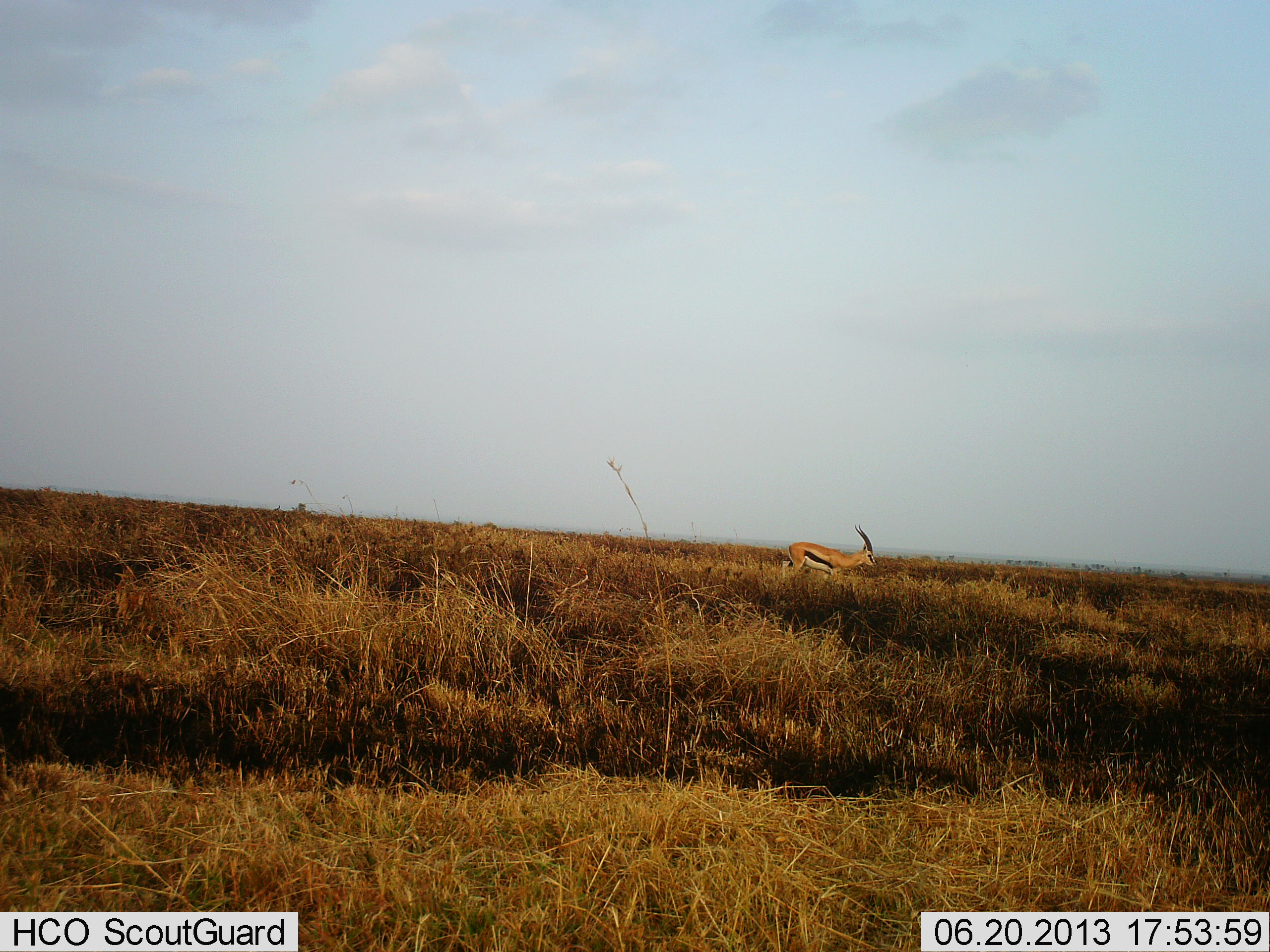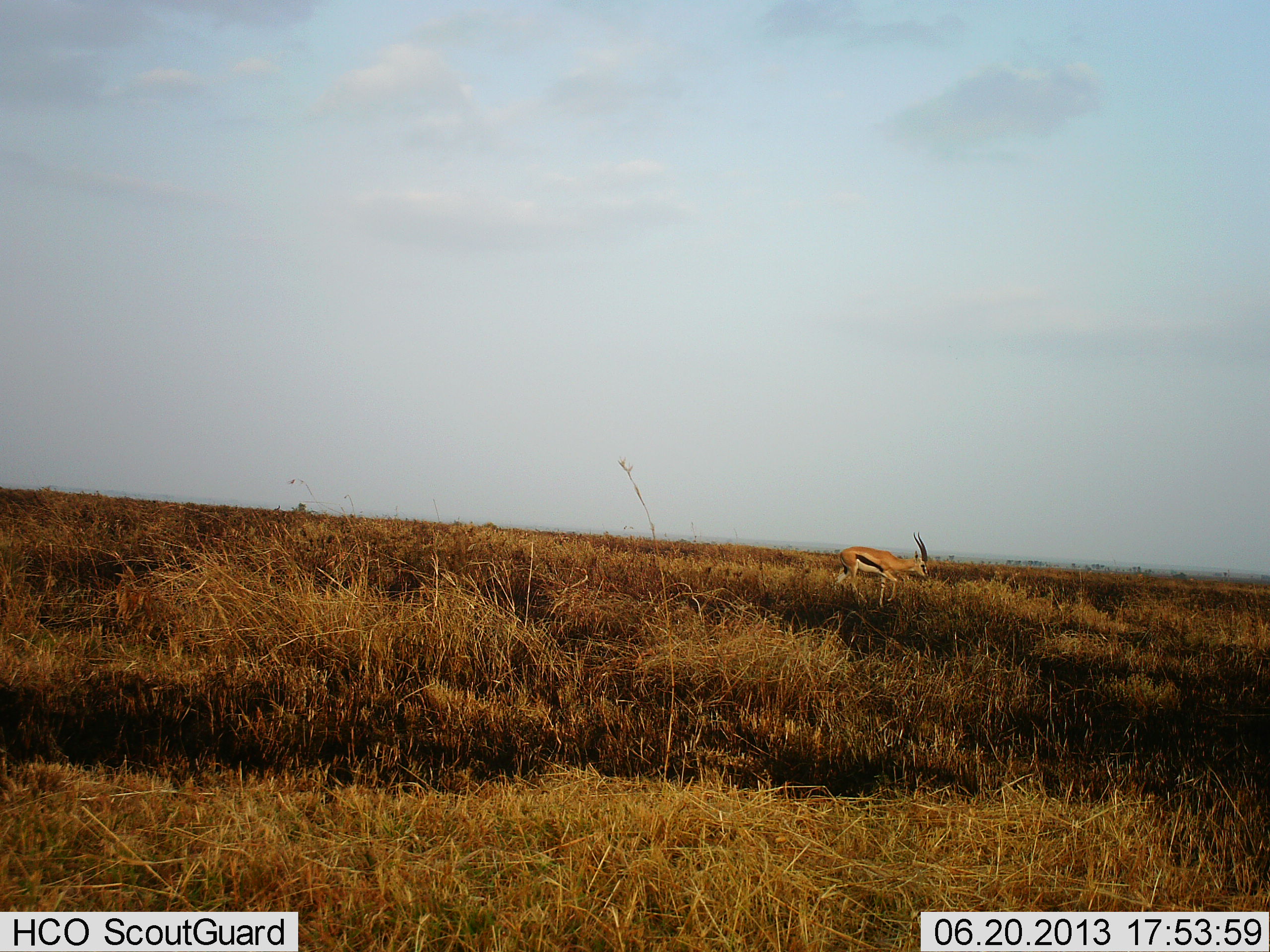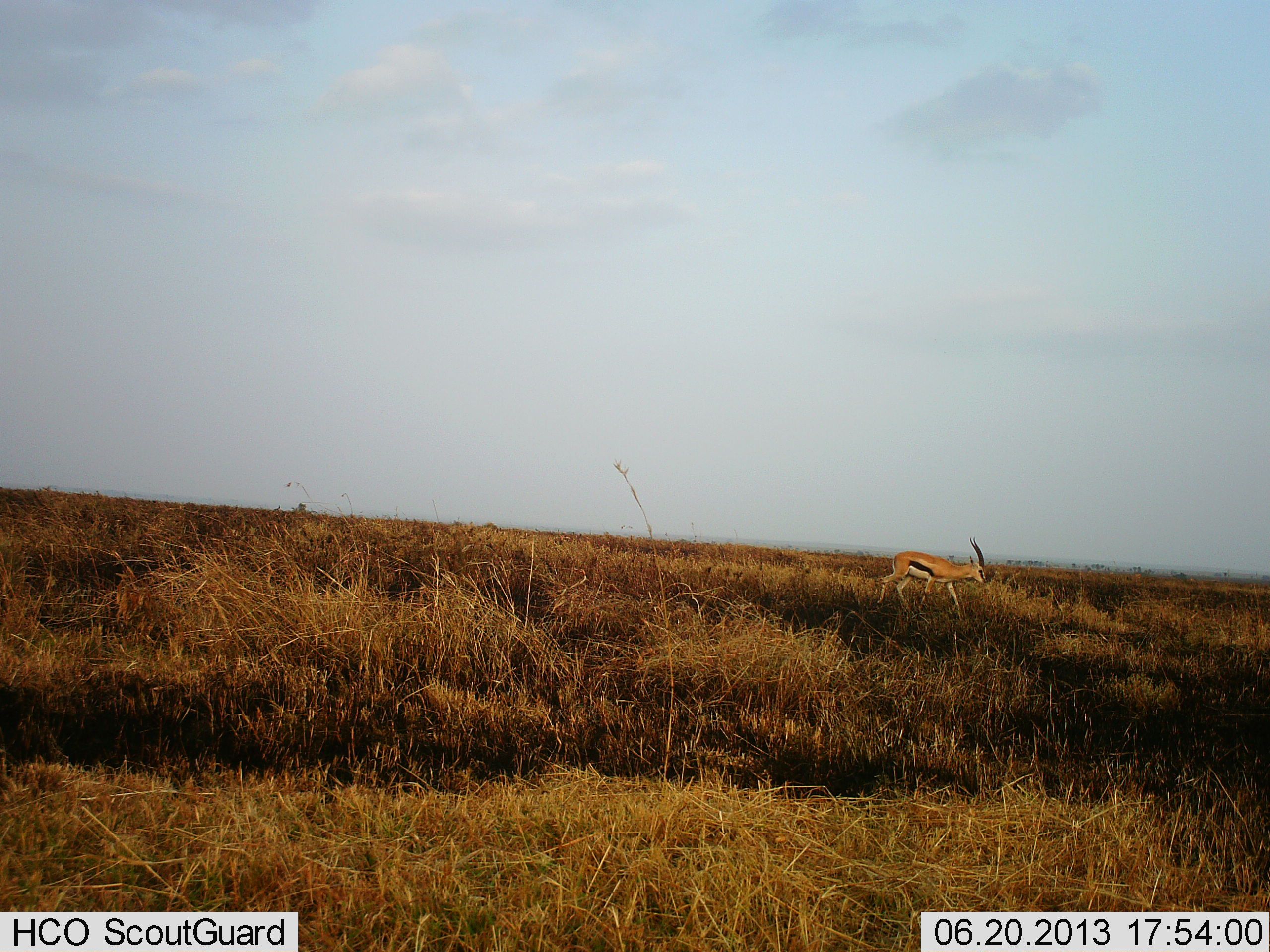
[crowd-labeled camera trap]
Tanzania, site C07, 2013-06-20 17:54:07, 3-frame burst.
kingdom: Animalia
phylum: Chordata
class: Mammalia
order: Artiodactyla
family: Bovidae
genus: Eudorcas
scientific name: Eudorcas thomsonii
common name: thomson's gazelle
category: gazellethomsons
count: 1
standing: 18%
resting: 0%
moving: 79%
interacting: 0%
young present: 0%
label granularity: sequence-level